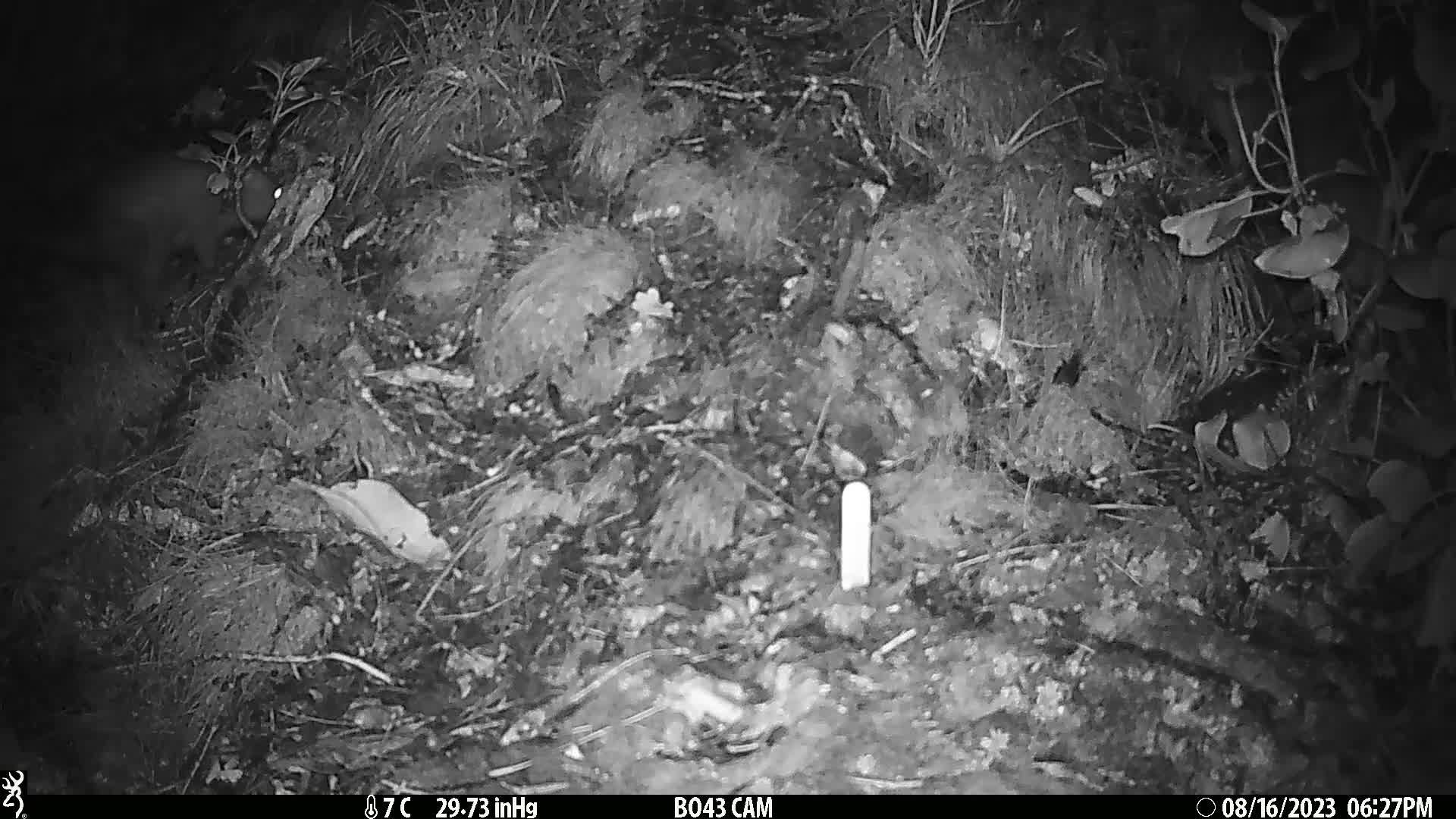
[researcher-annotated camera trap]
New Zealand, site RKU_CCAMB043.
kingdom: Animalia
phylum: Chordata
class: Mammalia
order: Diprotodontia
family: Phalangeridae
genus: Trichosurus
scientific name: Trichosurus vulpecula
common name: common brushtail possum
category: possum